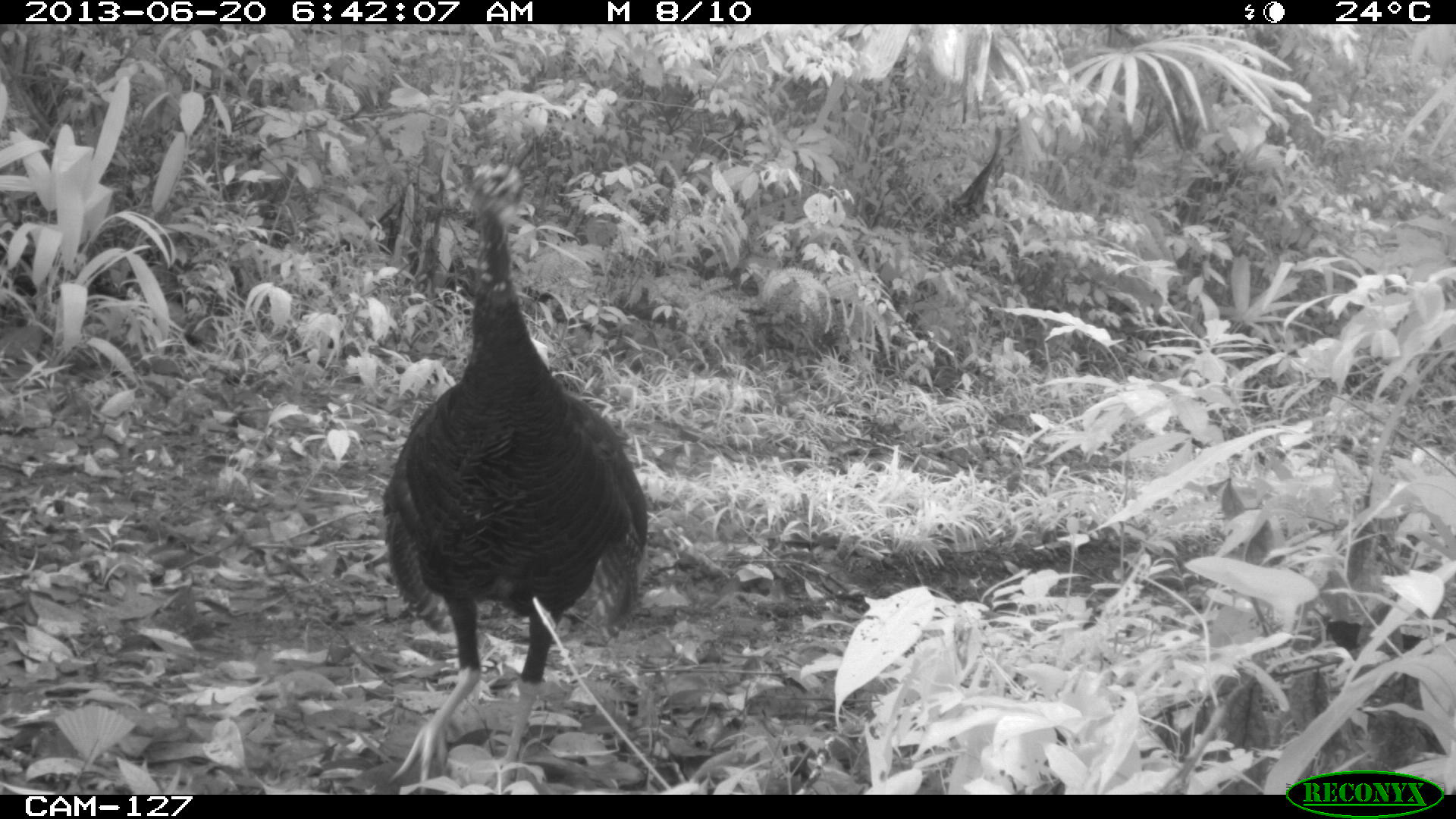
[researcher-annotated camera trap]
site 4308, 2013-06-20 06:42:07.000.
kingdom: Animalia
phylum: Chordata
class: Aves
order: Galliformes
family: Phasianidae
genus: Meleagris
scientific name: Meleagris ocellata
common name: ocellated turkey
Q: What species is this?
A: Meleagris ocellata (ocellated turkey).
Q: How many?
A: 1.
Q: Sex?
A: Female.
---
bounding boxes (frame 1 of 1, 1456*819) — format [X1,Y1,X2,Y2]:
meleagris ocellata: [379,141,651,795]